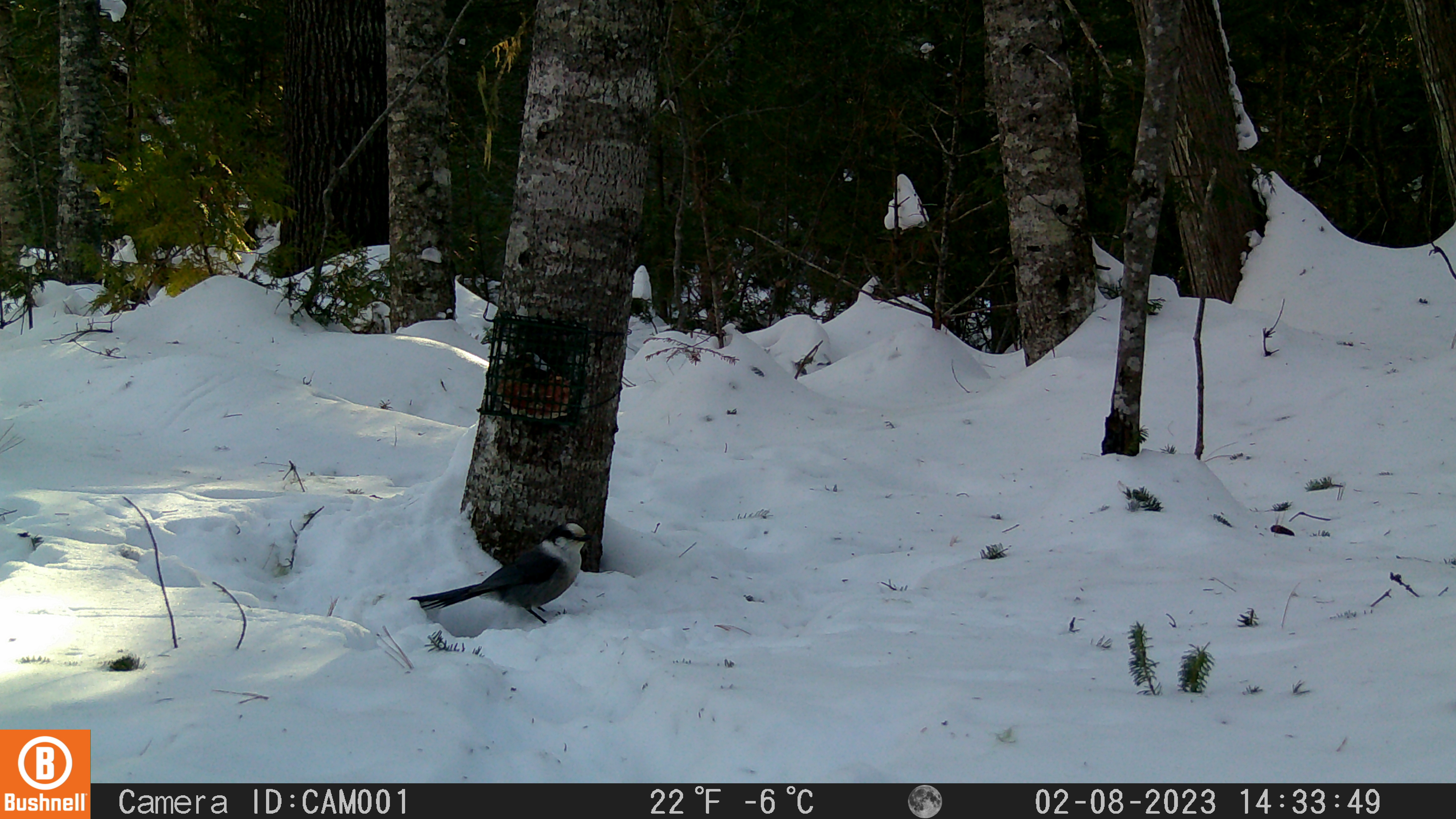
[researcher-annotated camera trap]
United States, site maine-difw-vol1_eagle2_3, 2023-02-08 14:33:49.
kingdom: Animalia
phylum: Chordata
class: Aves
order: Passeriformes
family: Corvidae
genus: Perisoreus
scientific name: Perisoreus canadensis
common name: canada jay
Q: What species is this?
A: Canada jay (Perisoreus canadensis).